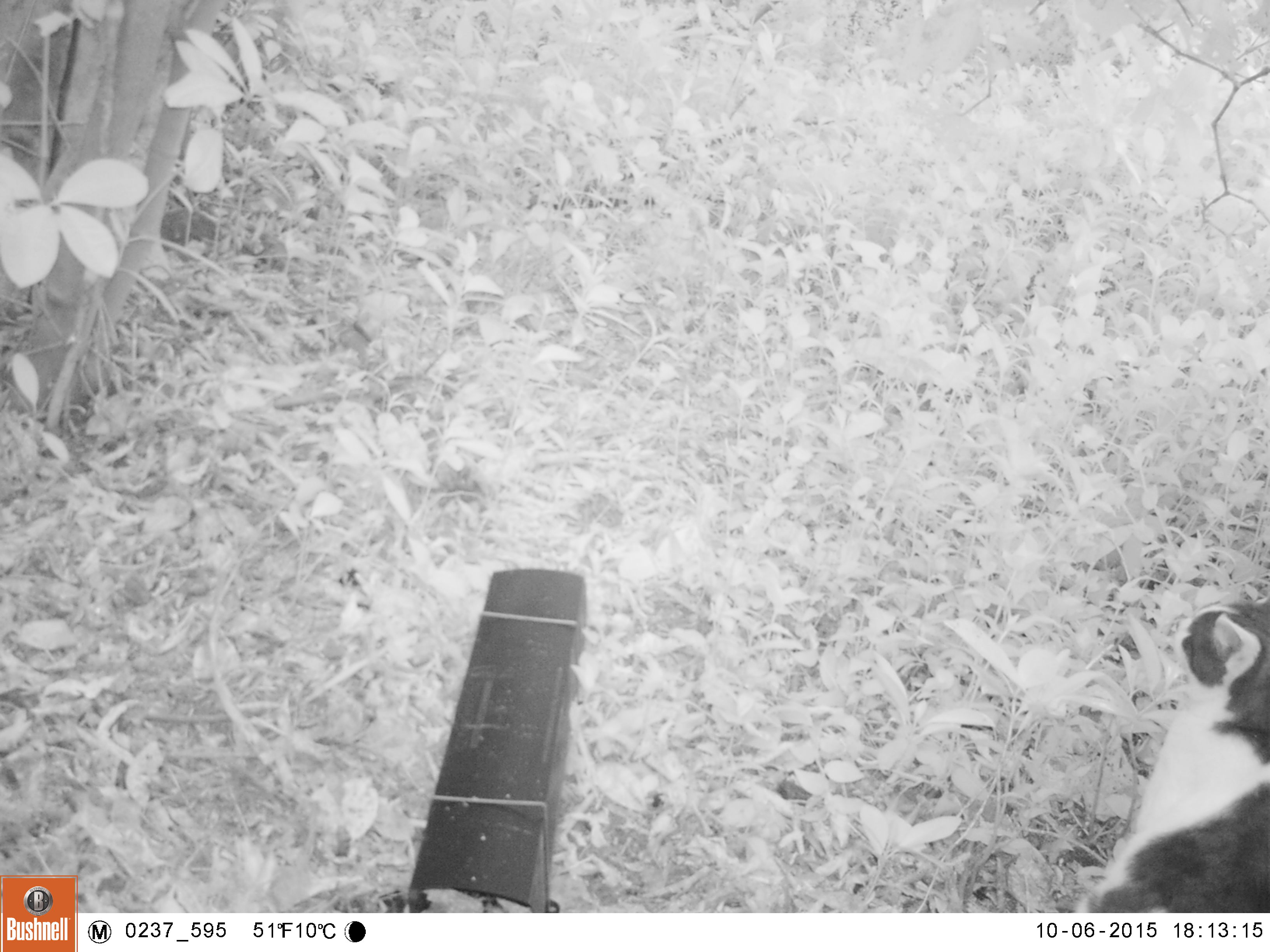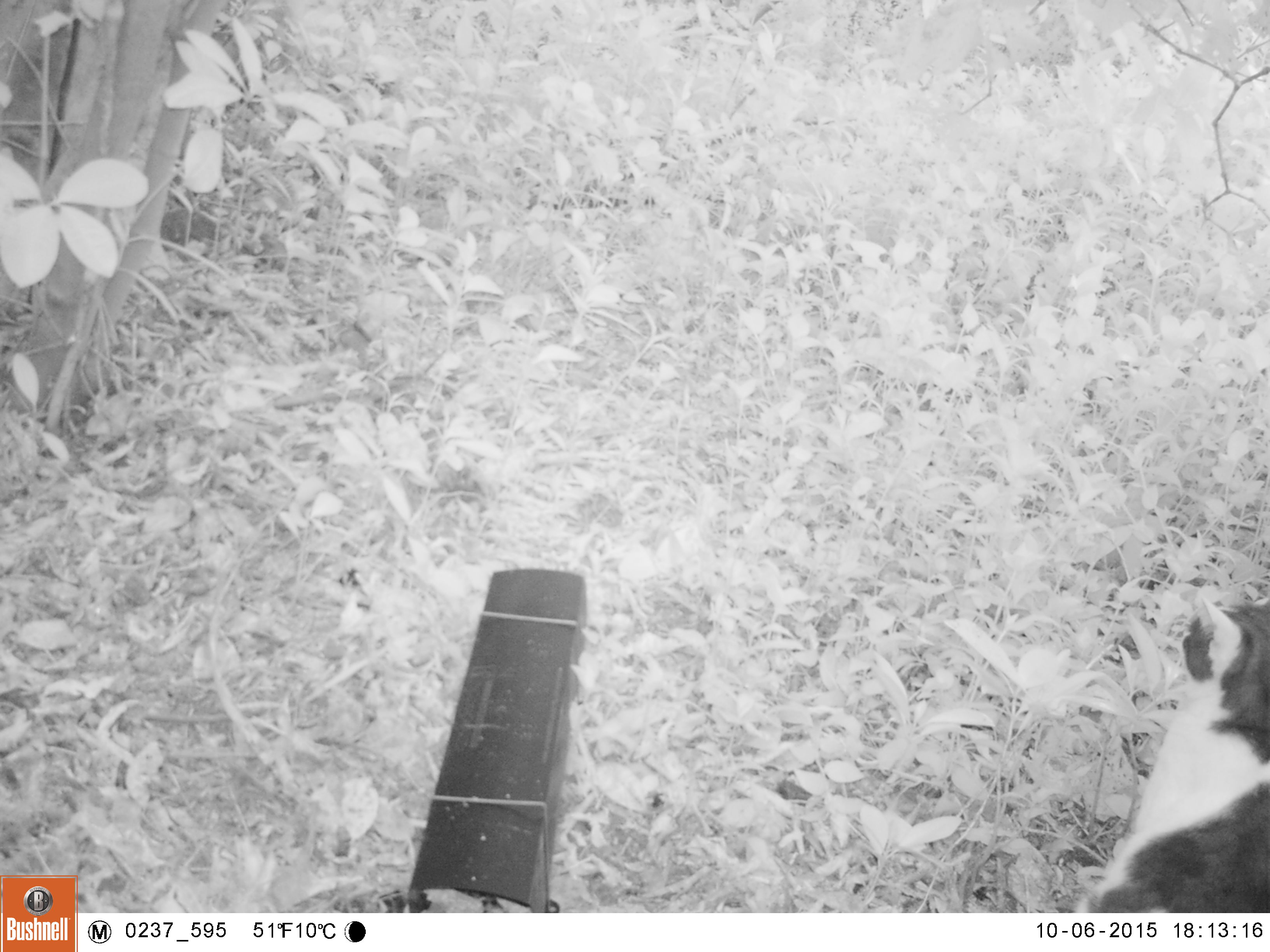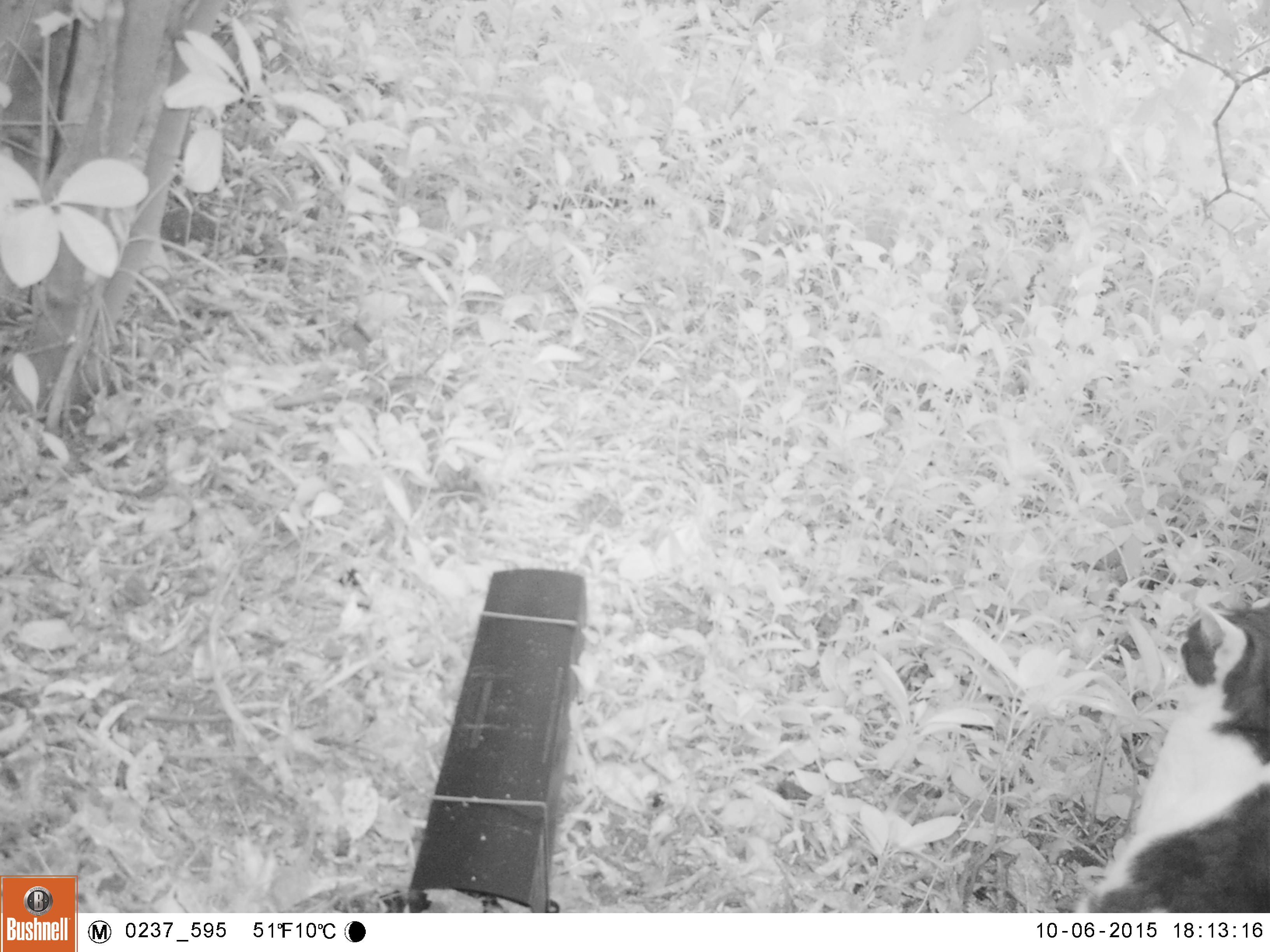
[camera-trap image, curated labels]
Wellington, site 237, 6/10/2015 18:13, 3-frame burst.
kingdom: Animalia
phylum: Chordata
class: Mammalia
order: Carnivora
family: Felidae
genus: Felis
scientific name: Felis catus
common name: cat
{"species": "cat (Felis catus)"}